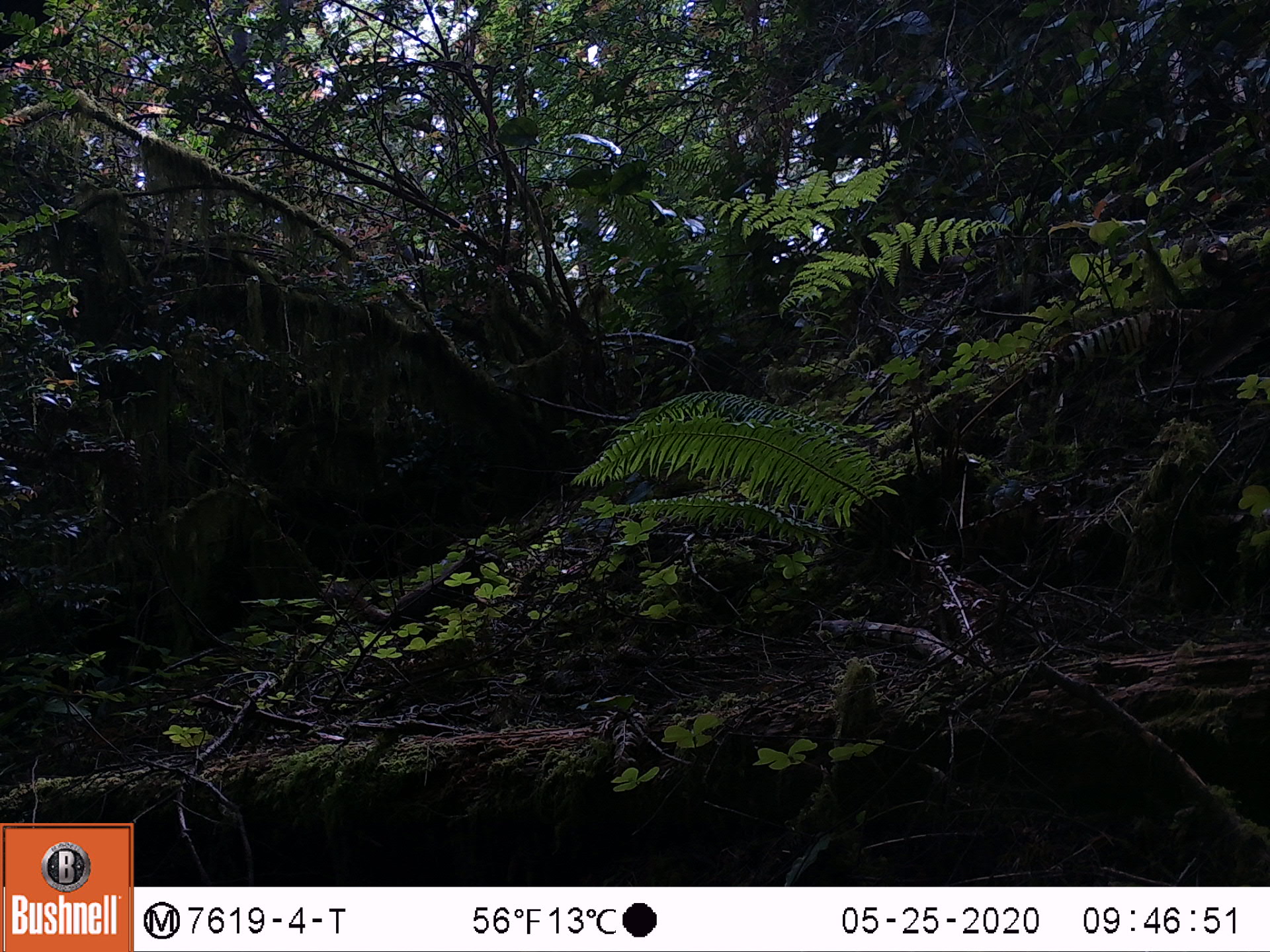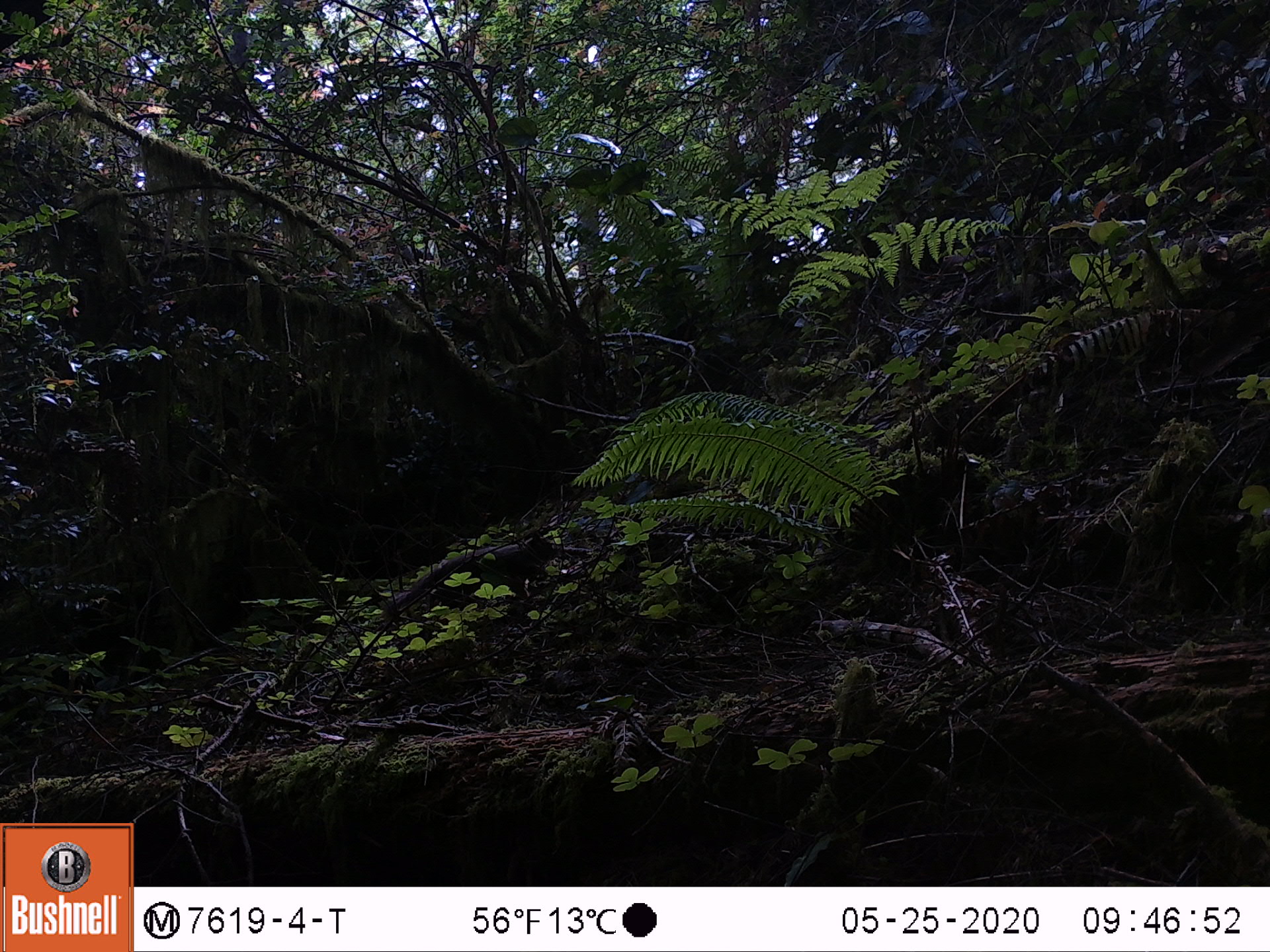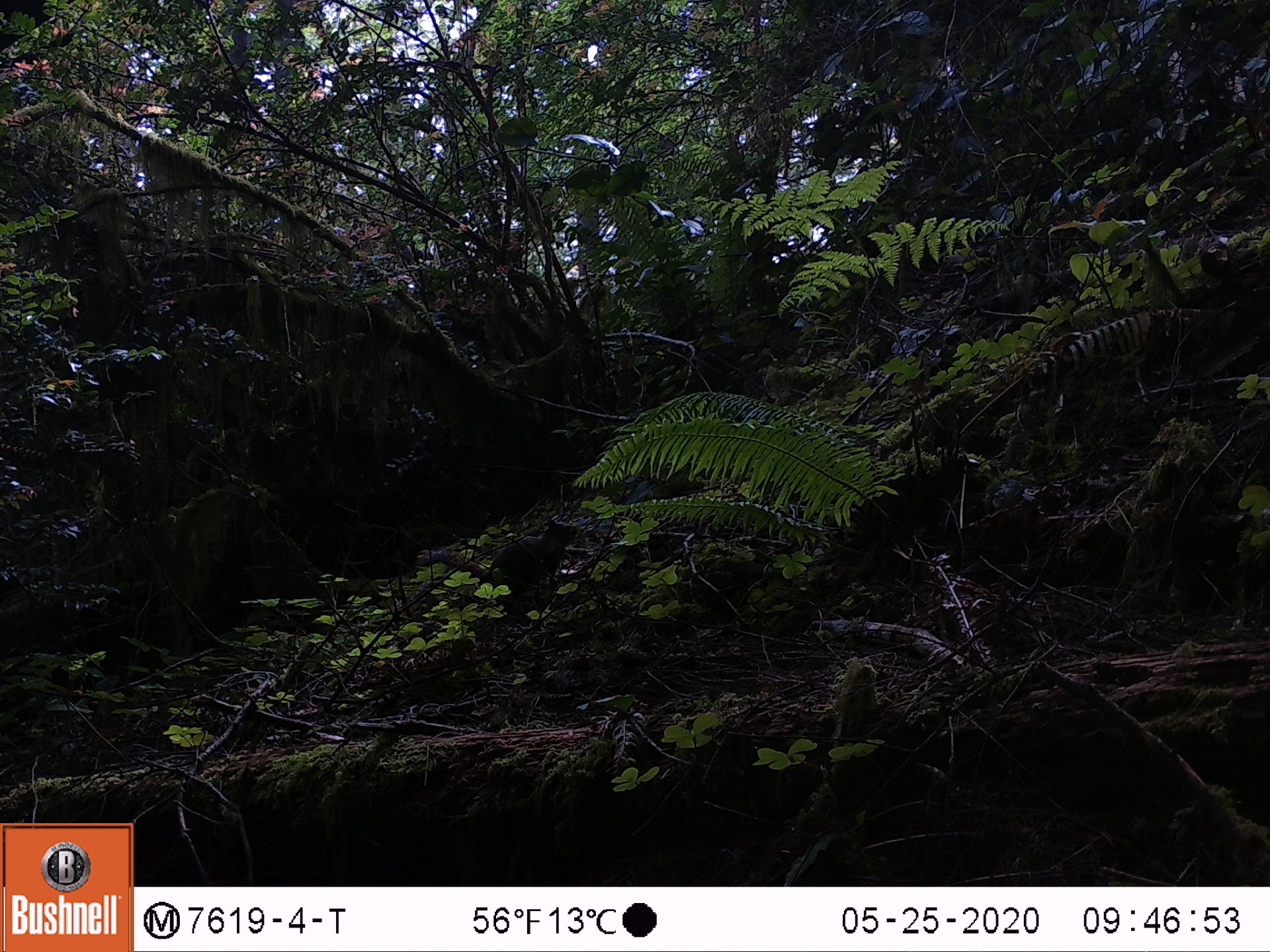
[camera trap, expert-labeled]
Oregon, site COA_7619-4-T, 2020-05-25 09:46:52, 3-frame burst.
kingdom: Animalia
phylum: Chordata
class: Mammalia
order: Rodentia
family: Sciuridae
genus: Tamiasciurus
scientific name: Tamiasciurus douglasii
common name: douglas squirrel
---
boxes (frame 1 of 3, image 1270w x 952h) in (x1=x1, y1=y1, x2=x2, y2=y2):
douglas squirrel: (x1=326, y1=542, x2=490, y2=637)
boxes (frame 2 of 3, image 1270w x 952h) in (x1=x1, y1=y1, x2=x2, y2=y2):
douglas squirrel: (x1=375, y1=533, x2=565, y2=628)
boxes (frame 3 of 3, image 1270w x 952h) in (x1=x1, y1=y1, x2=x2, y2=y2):
douglas squirrel: (x1=429, y1=513, x2=588, y2=606)